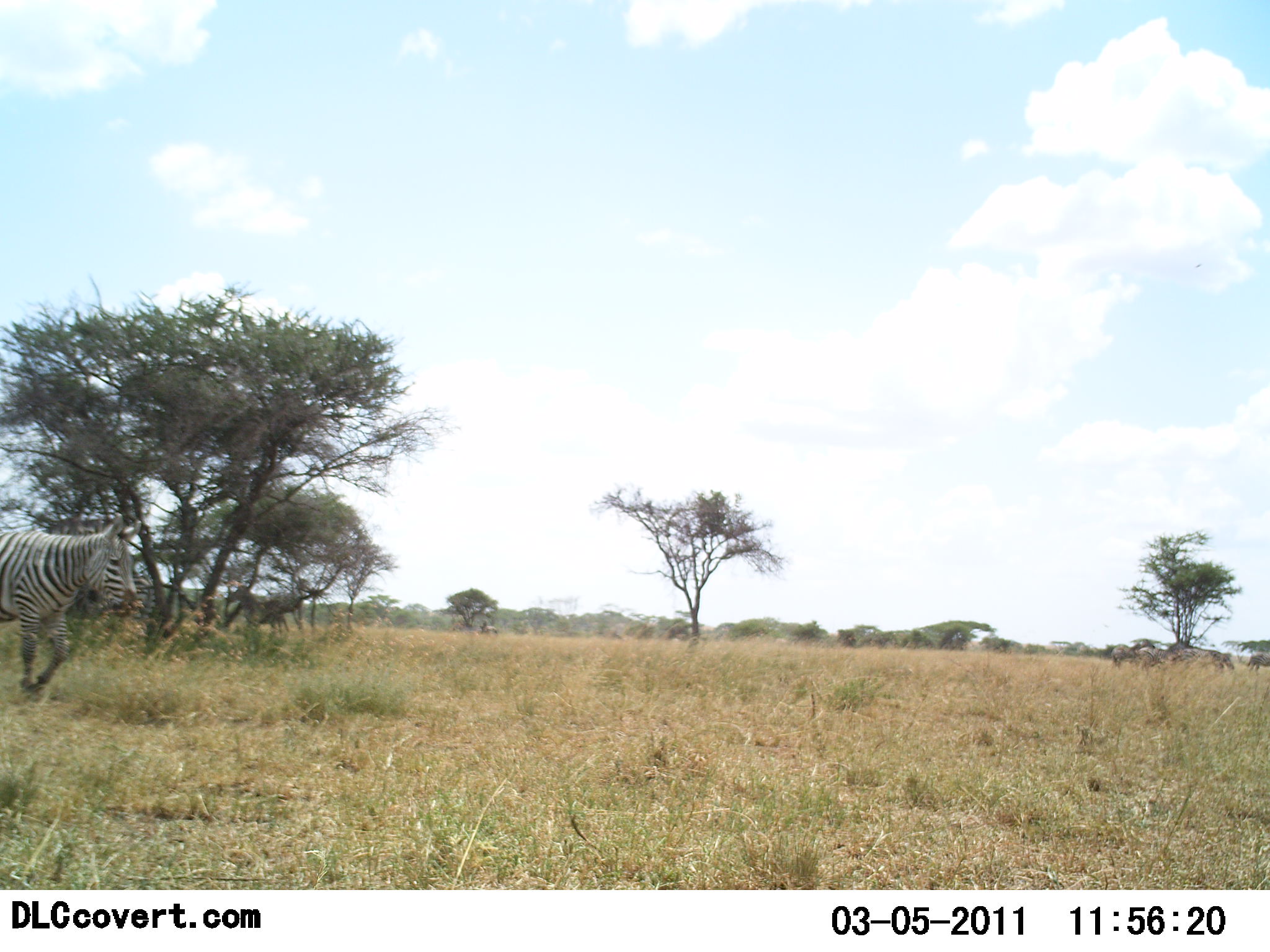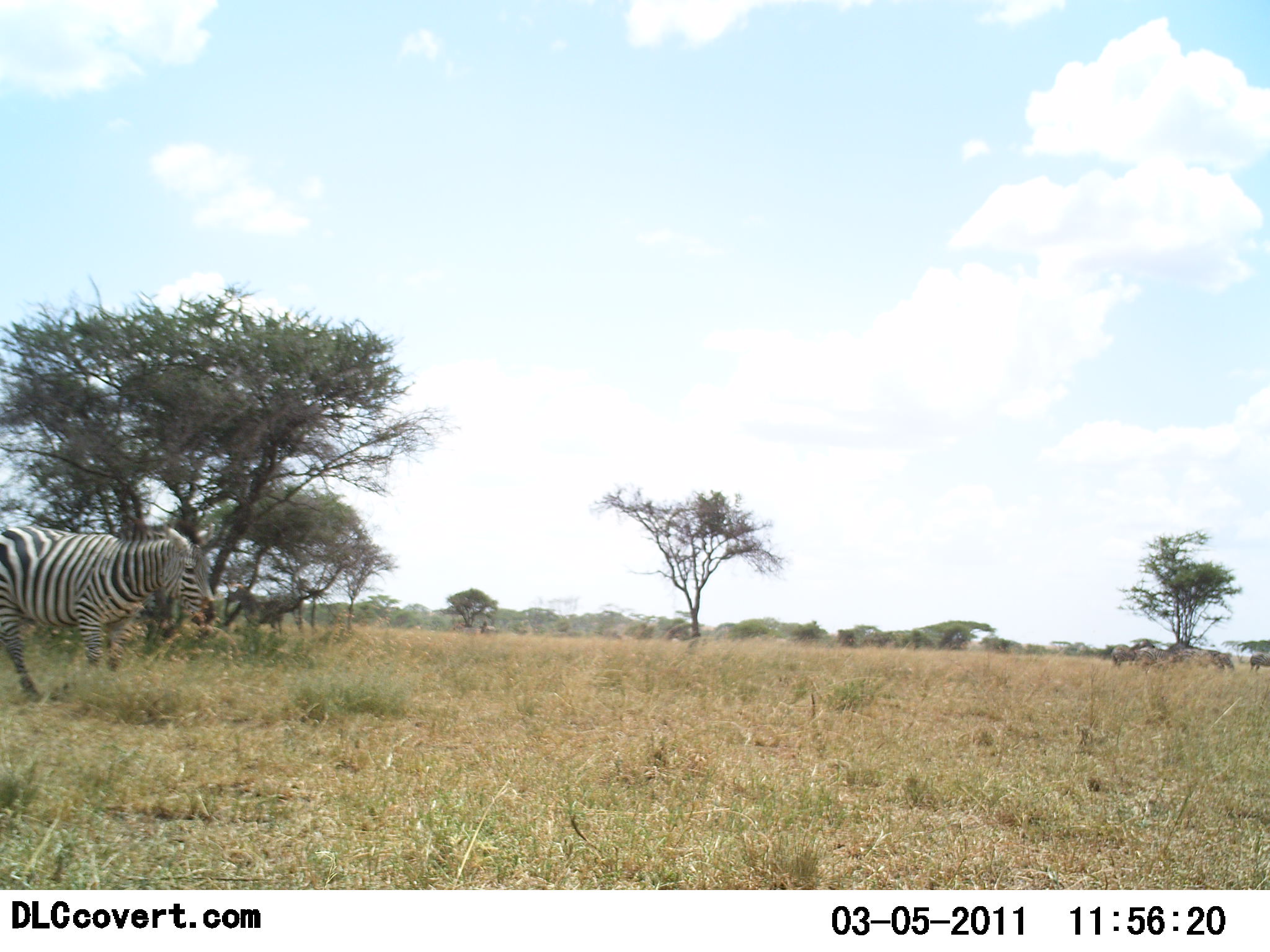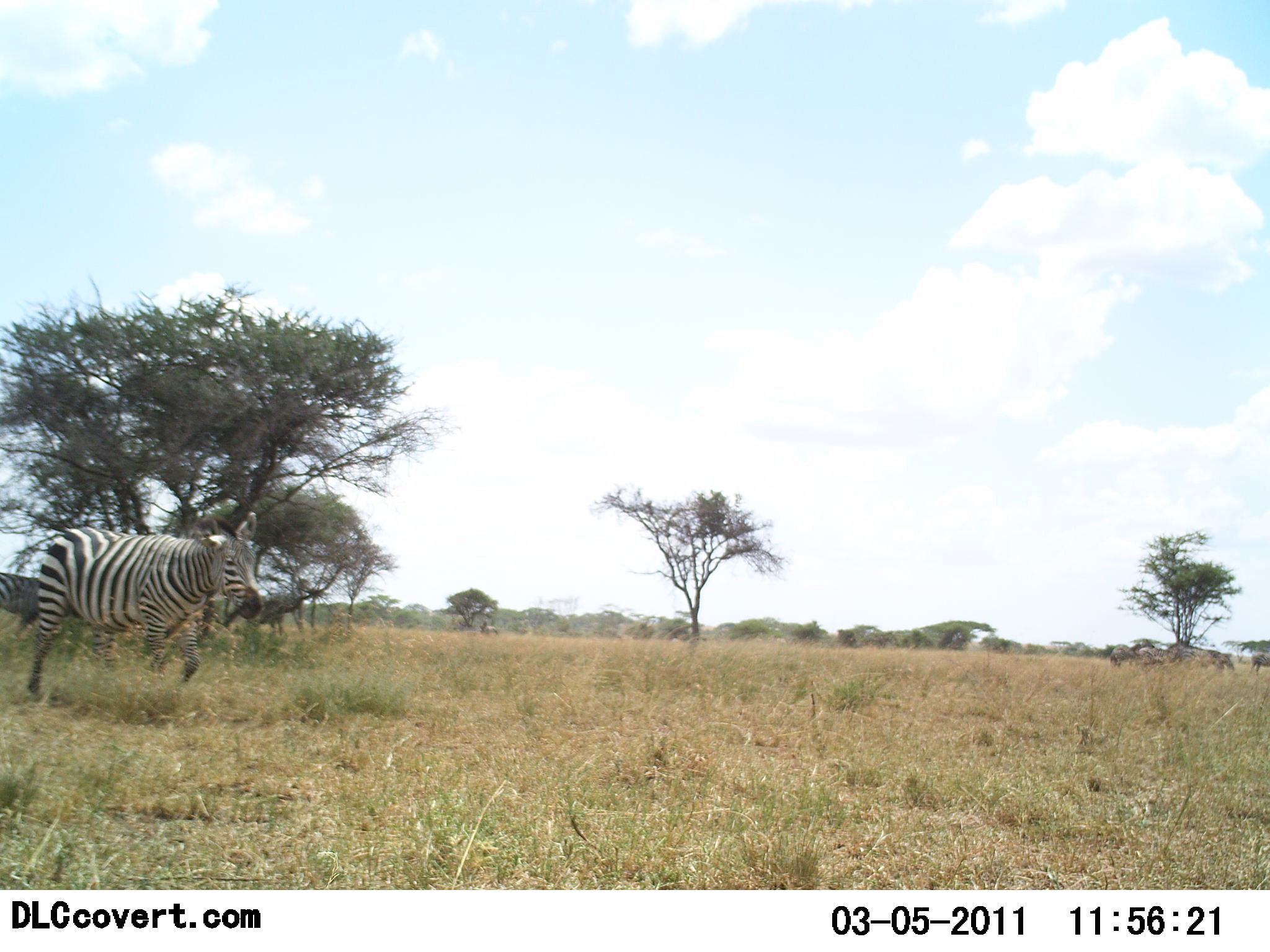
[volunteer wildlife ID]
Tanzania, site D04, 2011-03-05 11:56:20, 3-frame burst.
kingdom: Animalia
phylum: Chordata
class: Mammalia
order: Perissodactyla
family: Equidae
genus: Equus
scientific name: Equus quagga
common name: plains zebra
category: zebra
Zebra (plains zebra) (Equus quagga), count 1. Behavior (volunteer vote fractions): standing 18%, resting 0%, moving 100%, interacting 0%. Young present (vote fraction): 0%. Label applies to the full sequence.